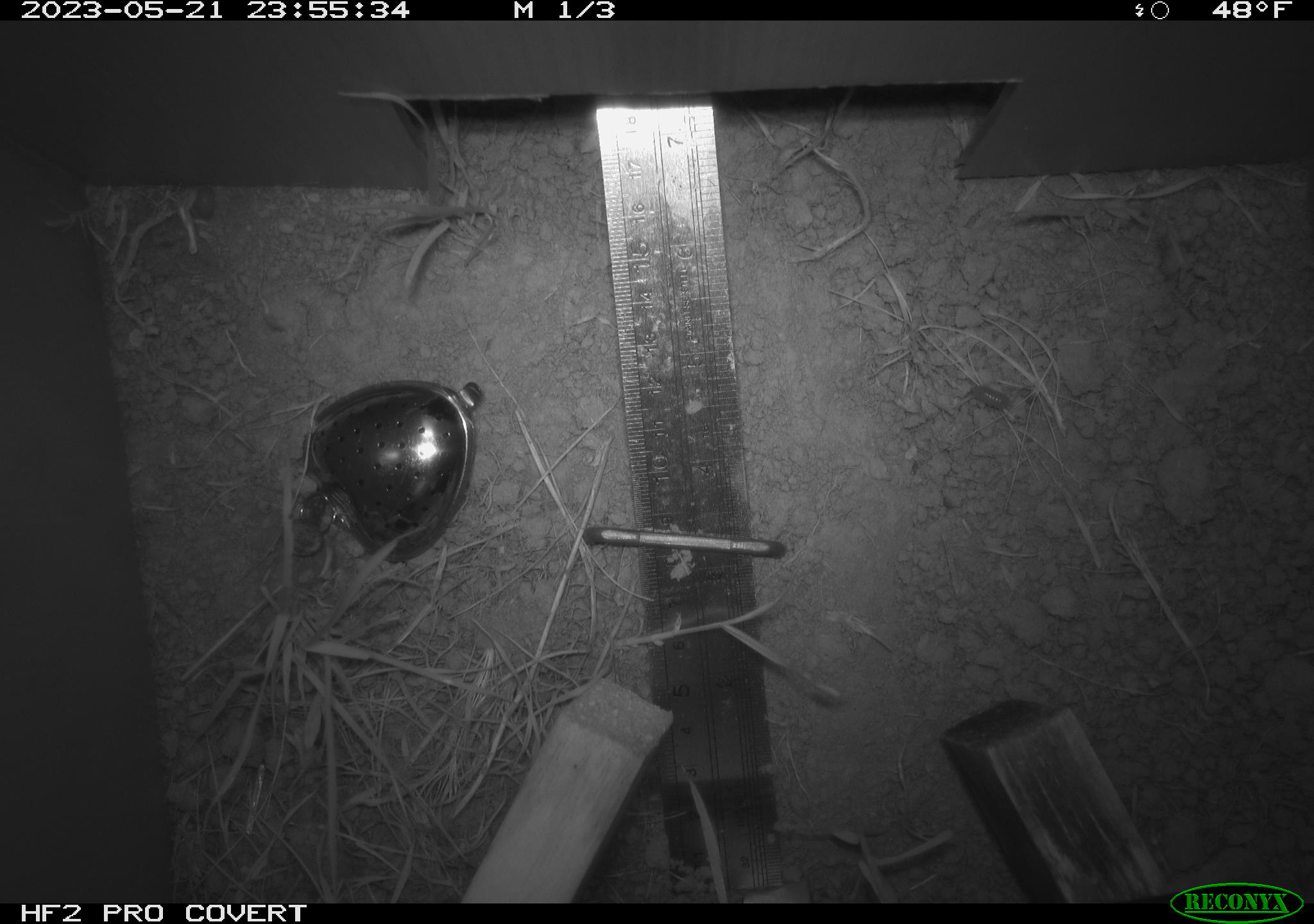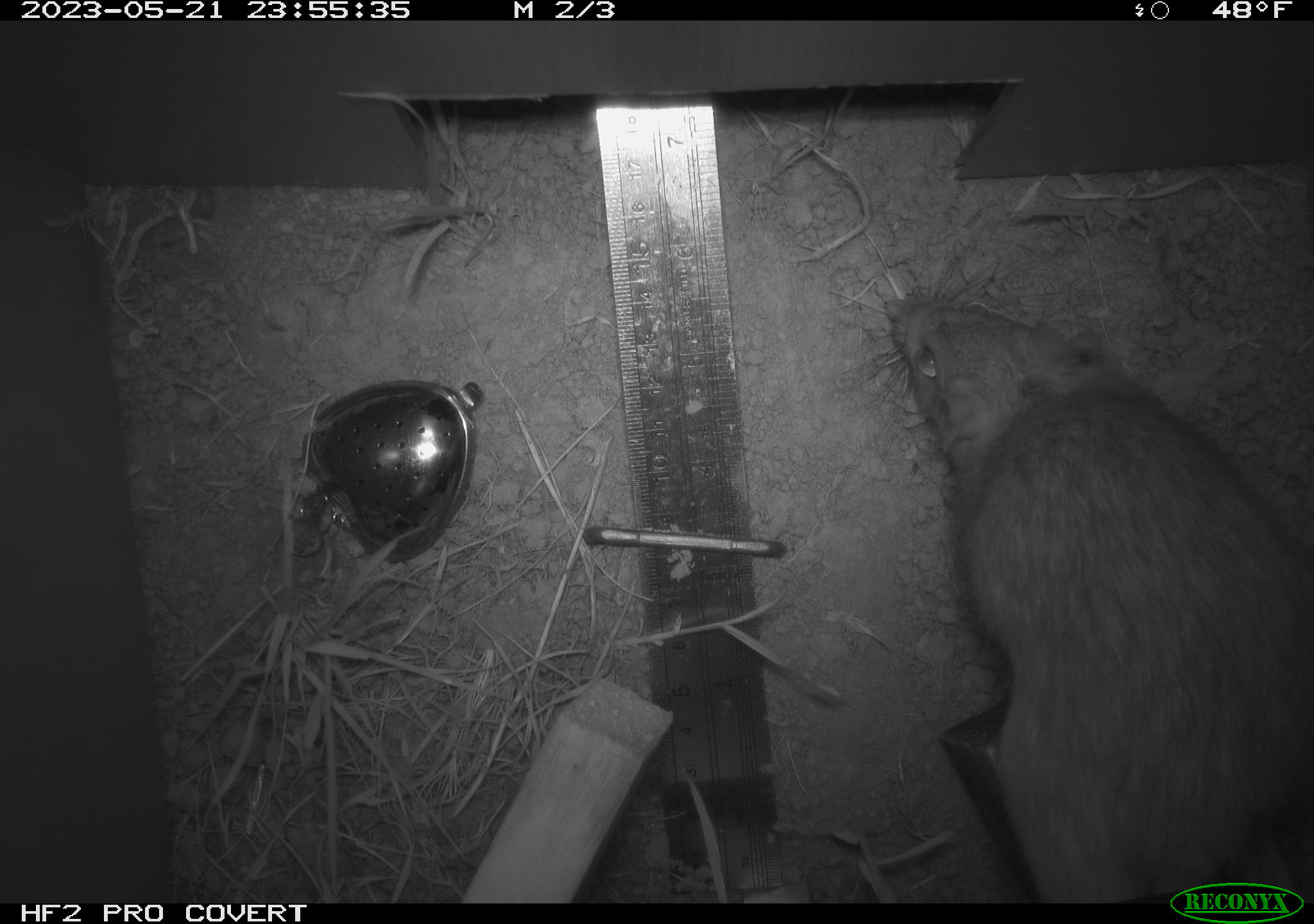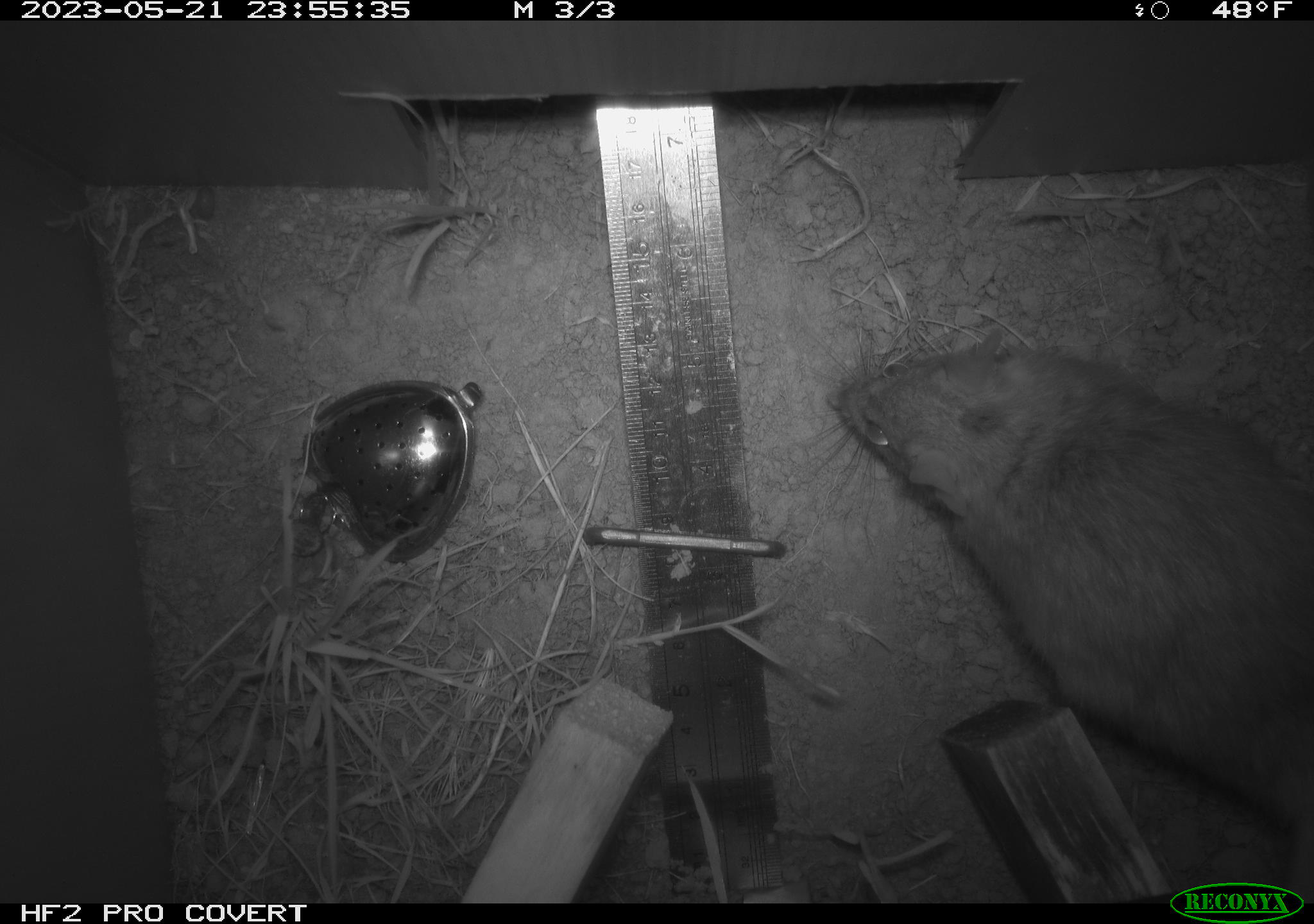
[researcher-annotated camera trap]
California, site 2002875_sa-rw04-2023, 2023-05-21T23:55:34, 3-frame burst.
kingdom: Animalia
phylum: Chordata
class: Mammalia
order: Rodentia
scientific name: Rodentia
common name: mouse species